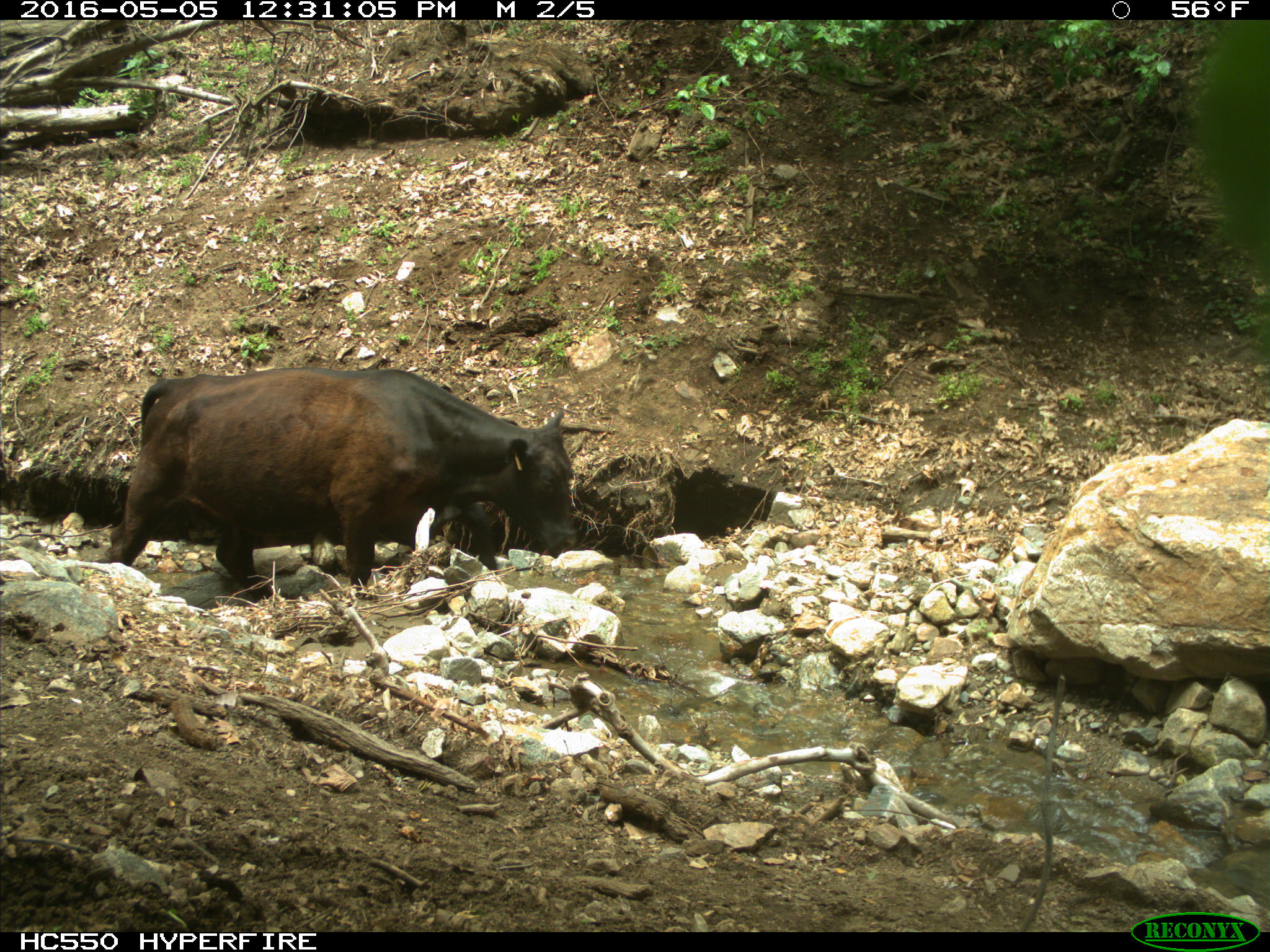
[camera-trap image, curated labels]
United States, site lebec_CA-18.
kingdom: Animalia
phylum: Chordata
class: Mammalia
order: Artiodactyla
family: Bovidae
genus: Bos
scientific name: Bos taurus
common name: domestic cow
Bos taurus (domestic cow).